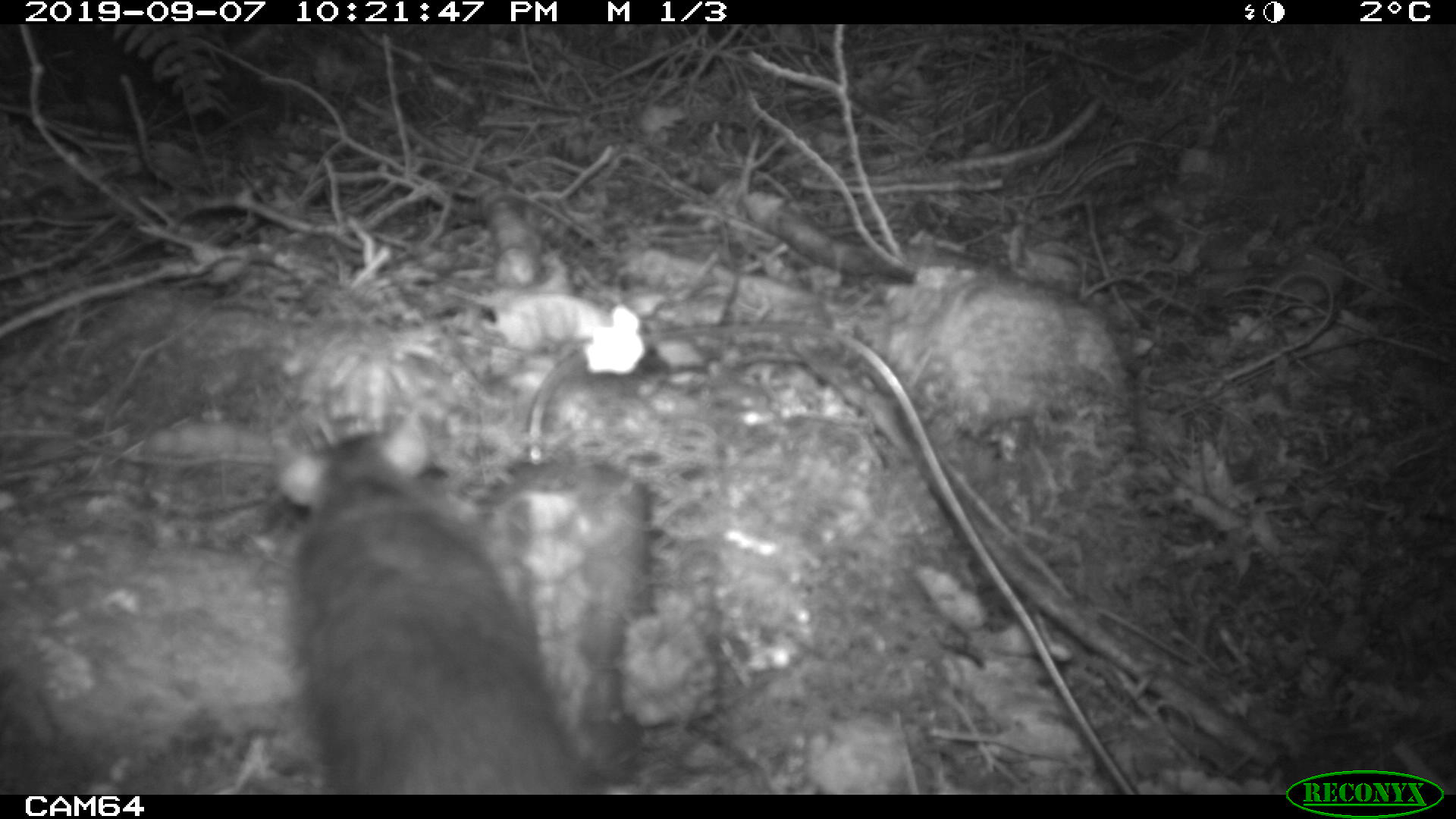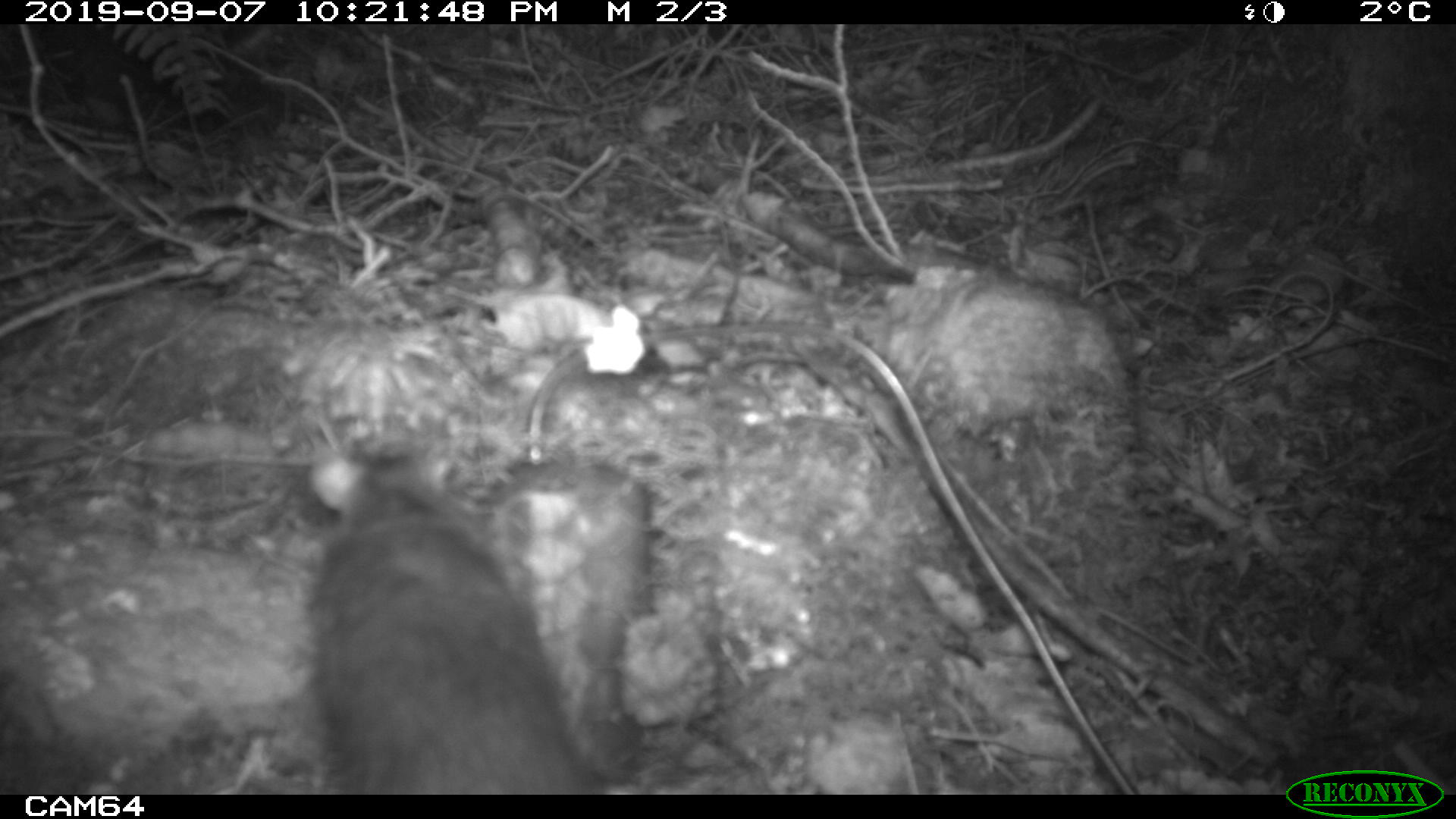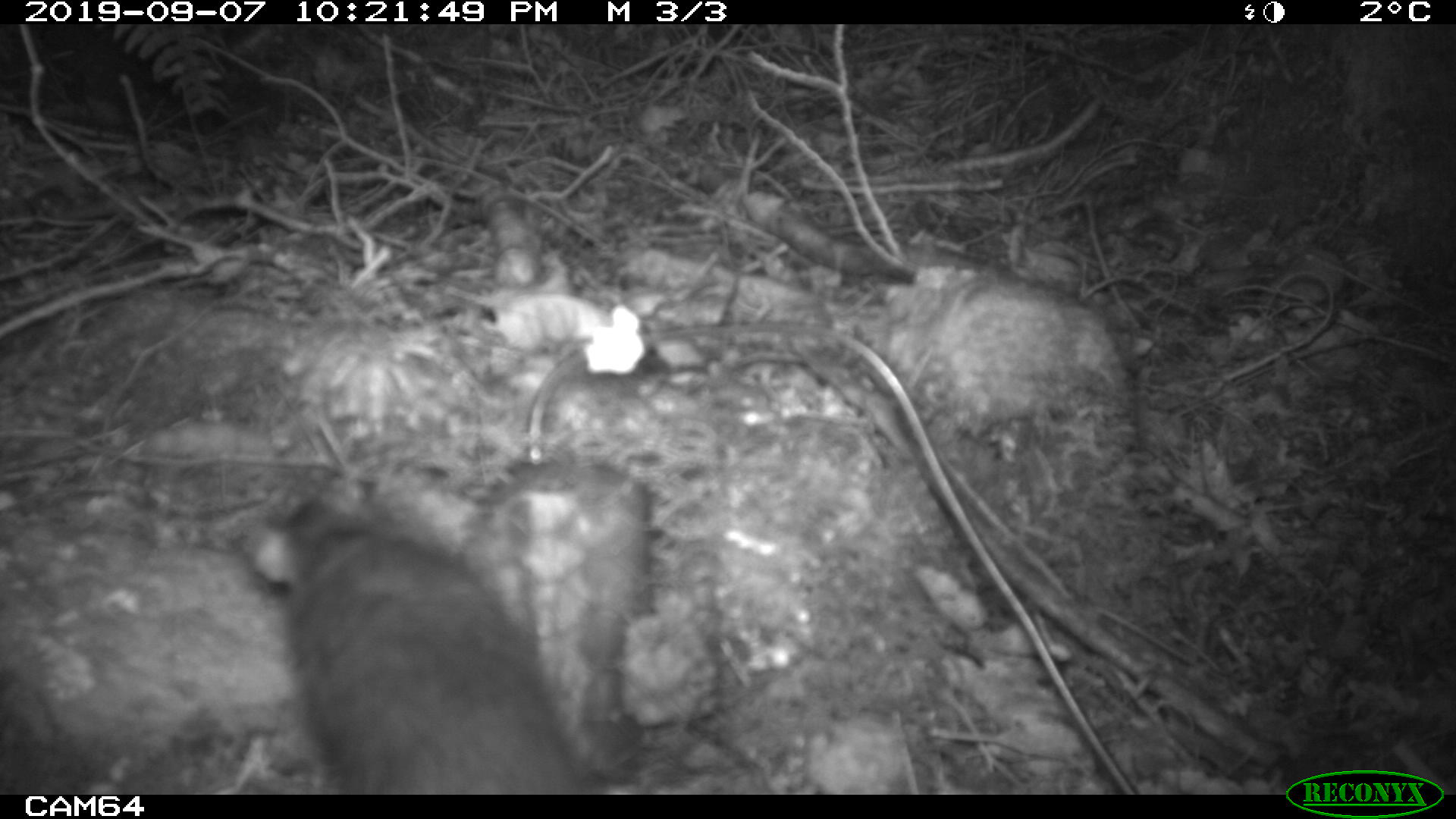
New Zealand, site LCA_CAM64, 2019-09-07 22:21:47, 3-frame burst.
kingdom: Animalia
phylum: Chordata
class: Mammalia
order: Rodentia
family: Muridae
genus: Rattus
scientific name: Rattus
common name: rat